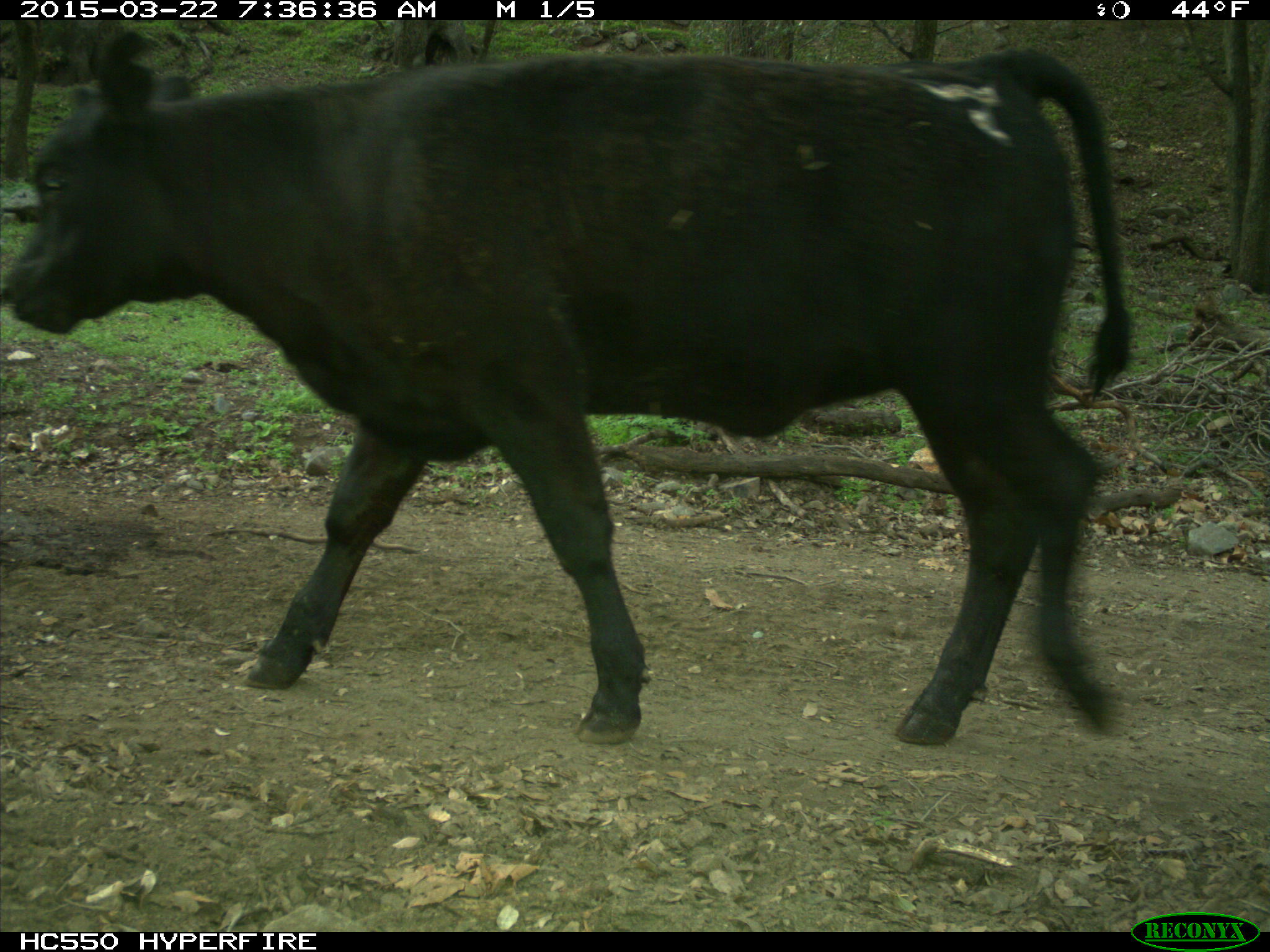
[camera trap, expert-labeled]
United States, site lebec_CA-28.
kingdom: Animalia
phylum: Chordata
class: Mammalia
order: Artiodactyla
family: Bovidae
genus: Bos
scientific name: Bos taurus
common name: domestic cow